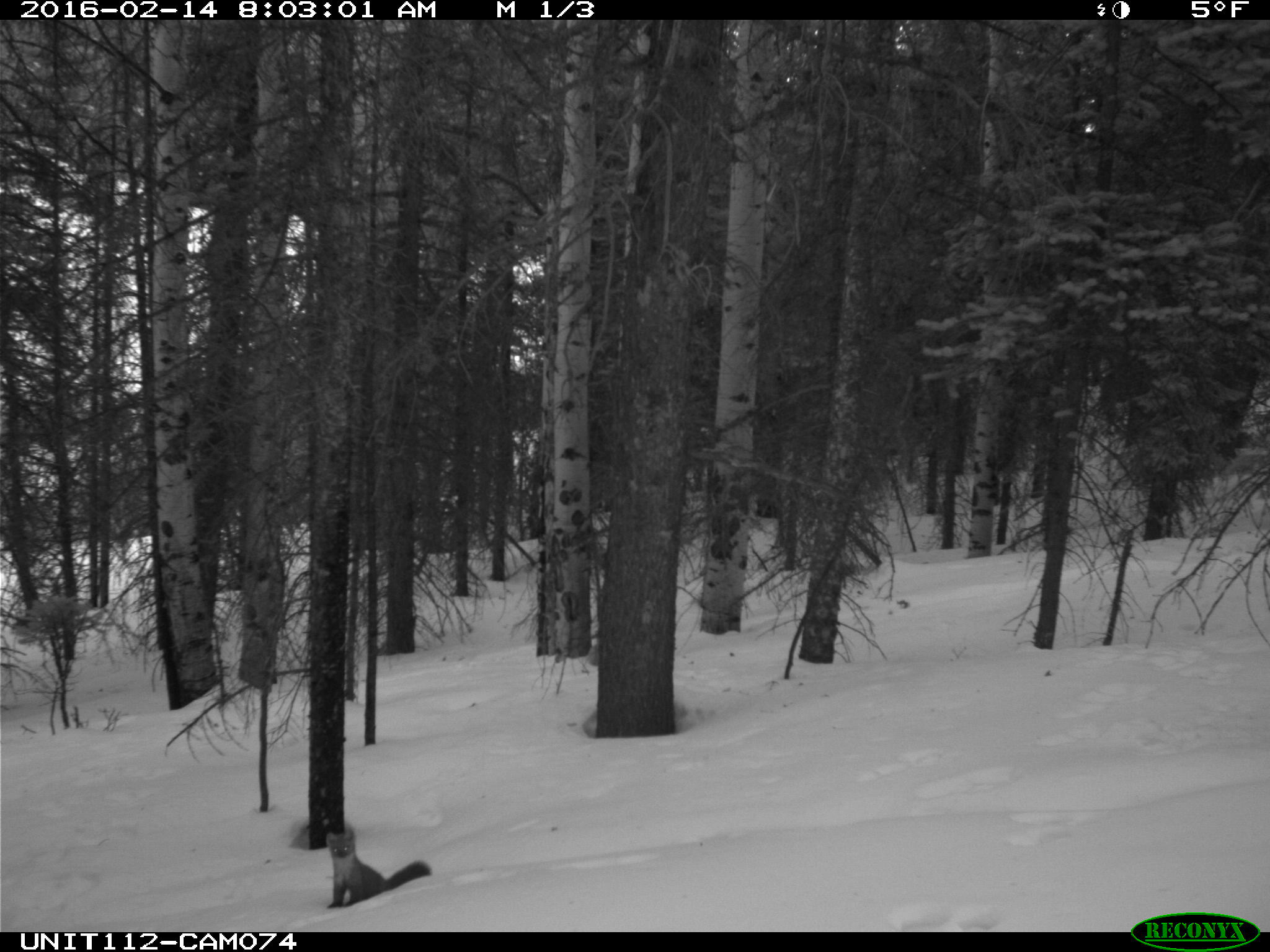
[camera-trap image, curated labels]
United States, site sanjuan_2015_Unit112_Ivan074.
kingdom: Animalia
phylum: Chordata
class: Mammalia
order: Carnivora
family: Mustelidae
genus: Martes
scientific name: Martes americana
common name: american marten